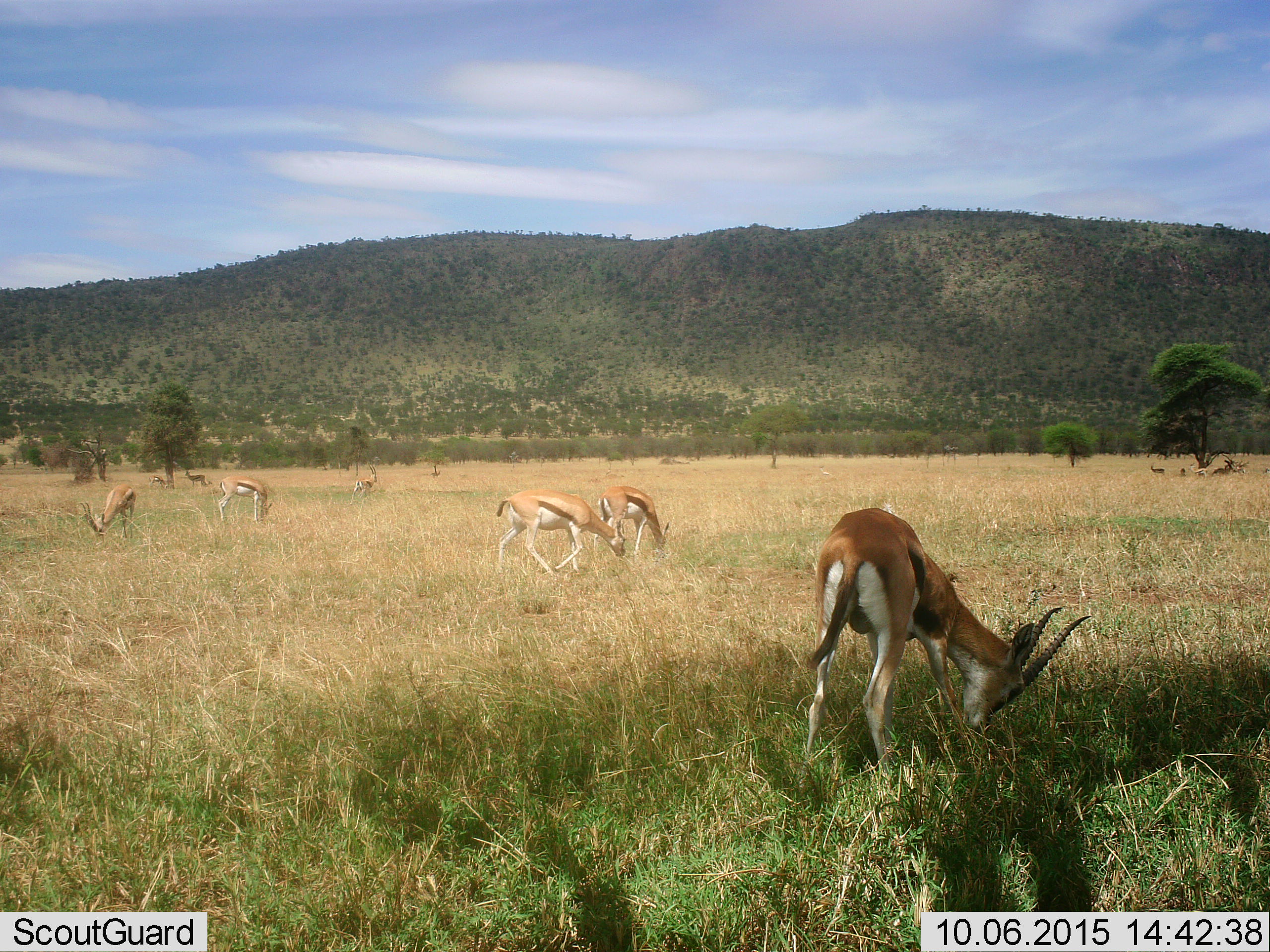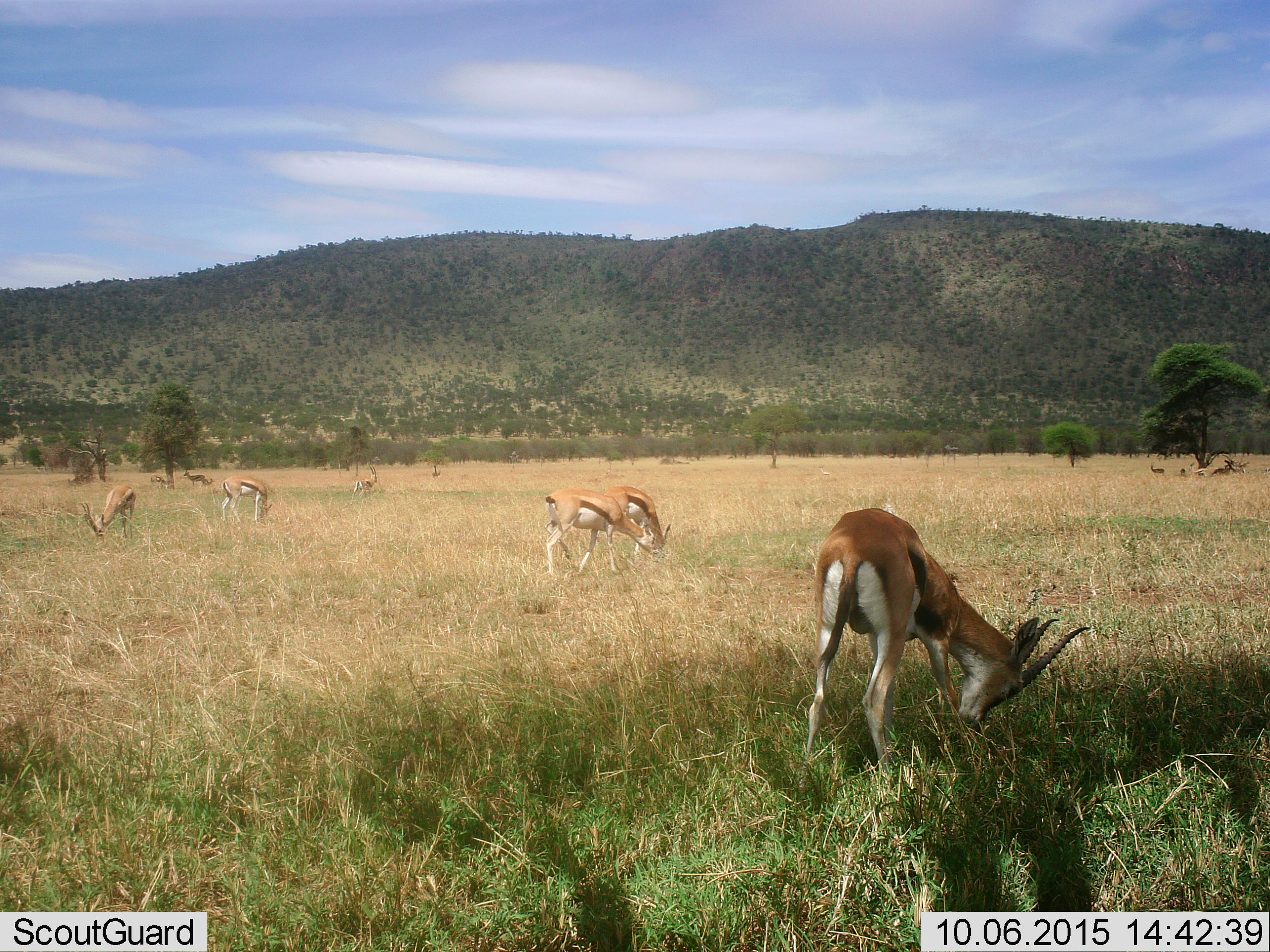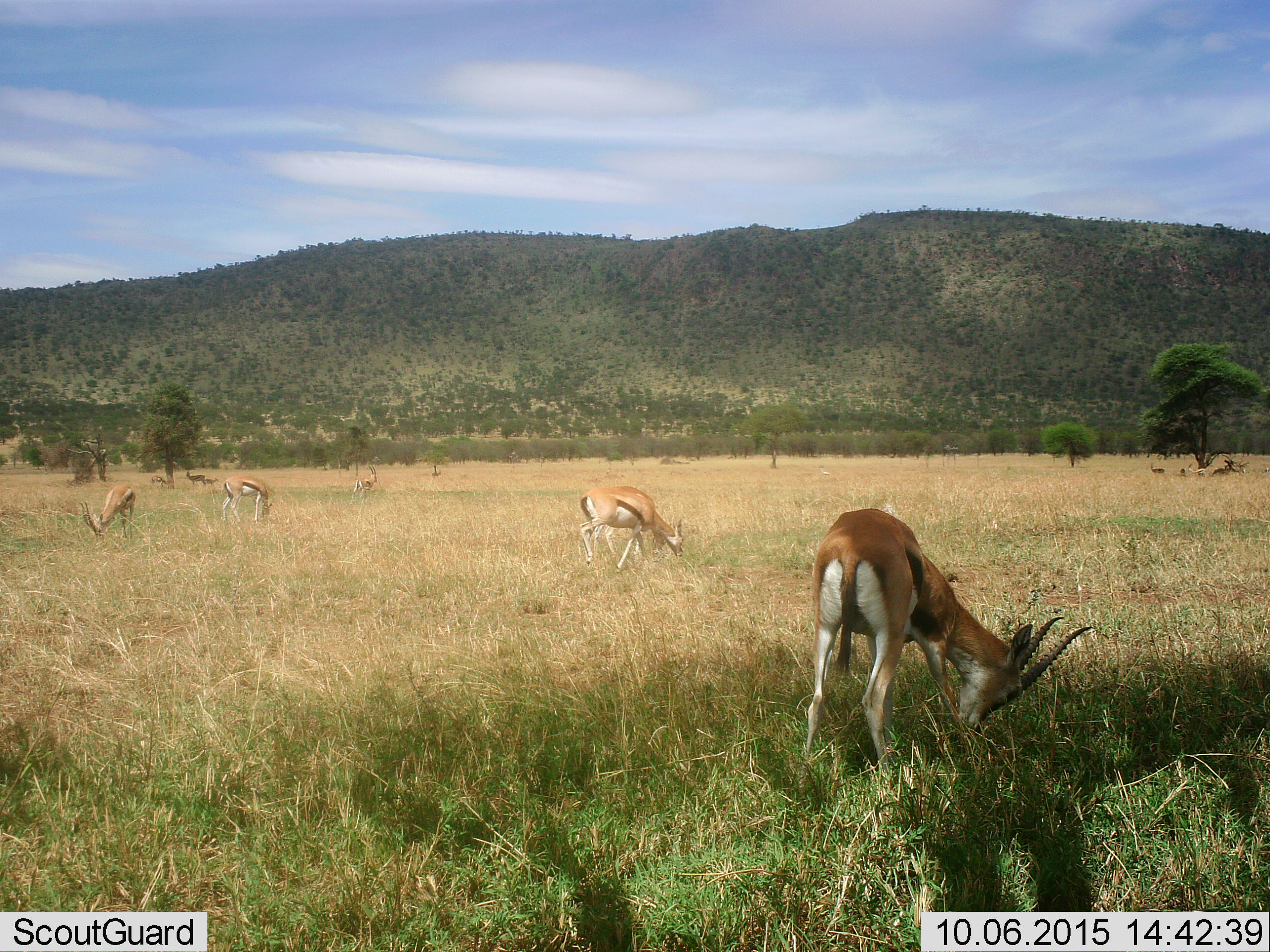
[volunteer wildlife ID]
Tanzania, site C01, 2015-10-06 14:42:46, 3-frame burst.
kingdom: Animalia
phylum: Chordata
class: Mammalia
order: Artiodactyla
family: Bovidae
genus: Eudorcas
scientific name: Eudorcas thomsonii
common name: thomson's gazelle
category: gazellethomsons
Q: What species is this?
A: Gazellethomsons (thomson's gazelle) (Eudorcas thomsonii).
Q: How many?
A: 11-50.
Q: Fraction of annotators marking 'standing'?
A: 41%.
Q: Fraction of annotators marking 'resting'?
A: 24%.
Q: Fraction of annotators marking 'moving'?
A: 41%.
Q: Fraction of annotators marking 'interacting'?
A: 0%.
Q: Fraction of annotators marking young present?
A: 18%.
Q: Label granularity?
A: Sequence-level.